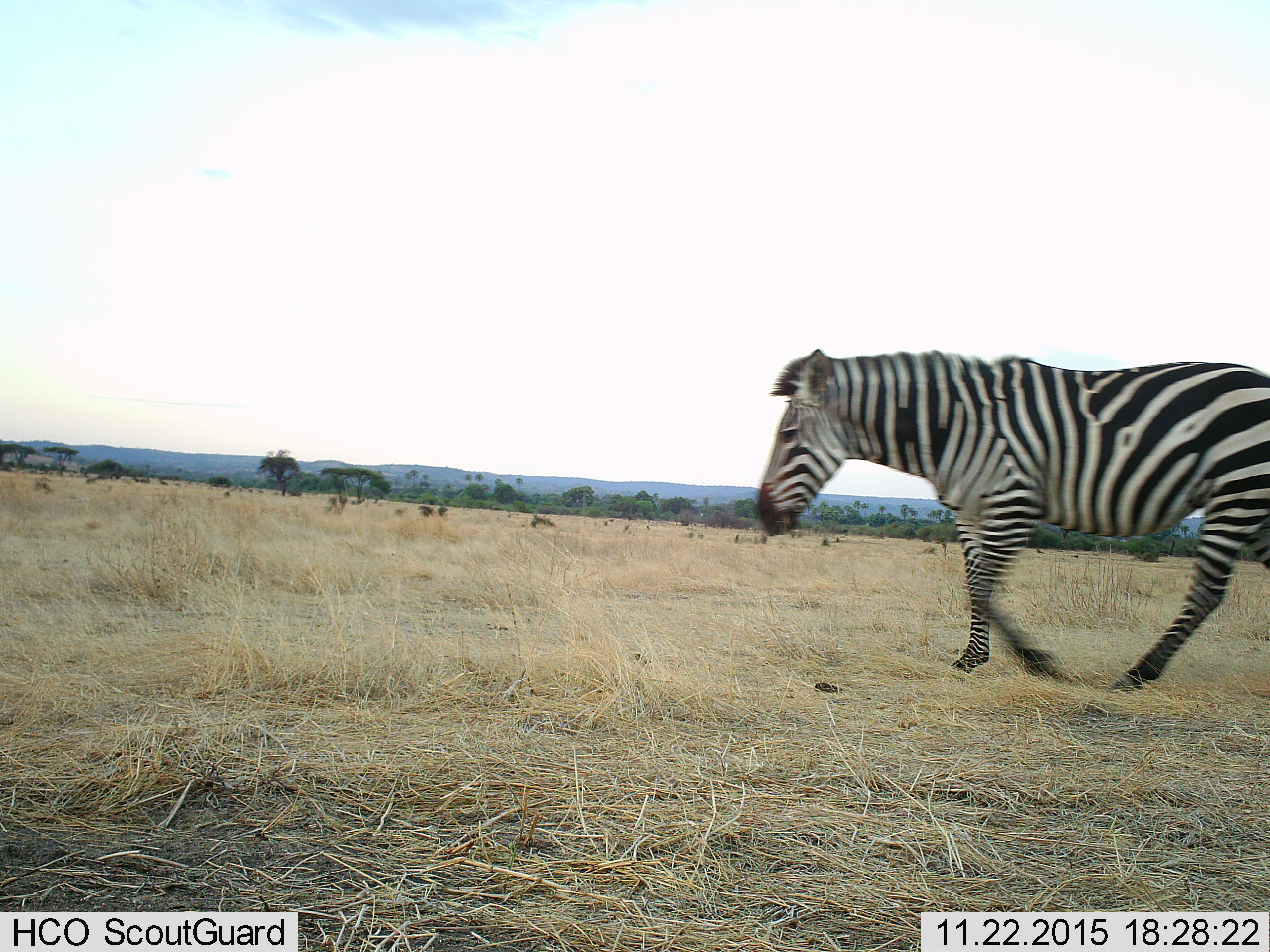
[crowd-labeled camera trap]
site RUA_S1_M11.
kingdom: Animalia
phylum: Chordata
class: Mammalia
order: Perissodactyla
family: Equidae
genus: Equus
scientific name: Equus quagga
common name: plains zebra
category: zebraplains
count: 1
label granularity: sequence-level